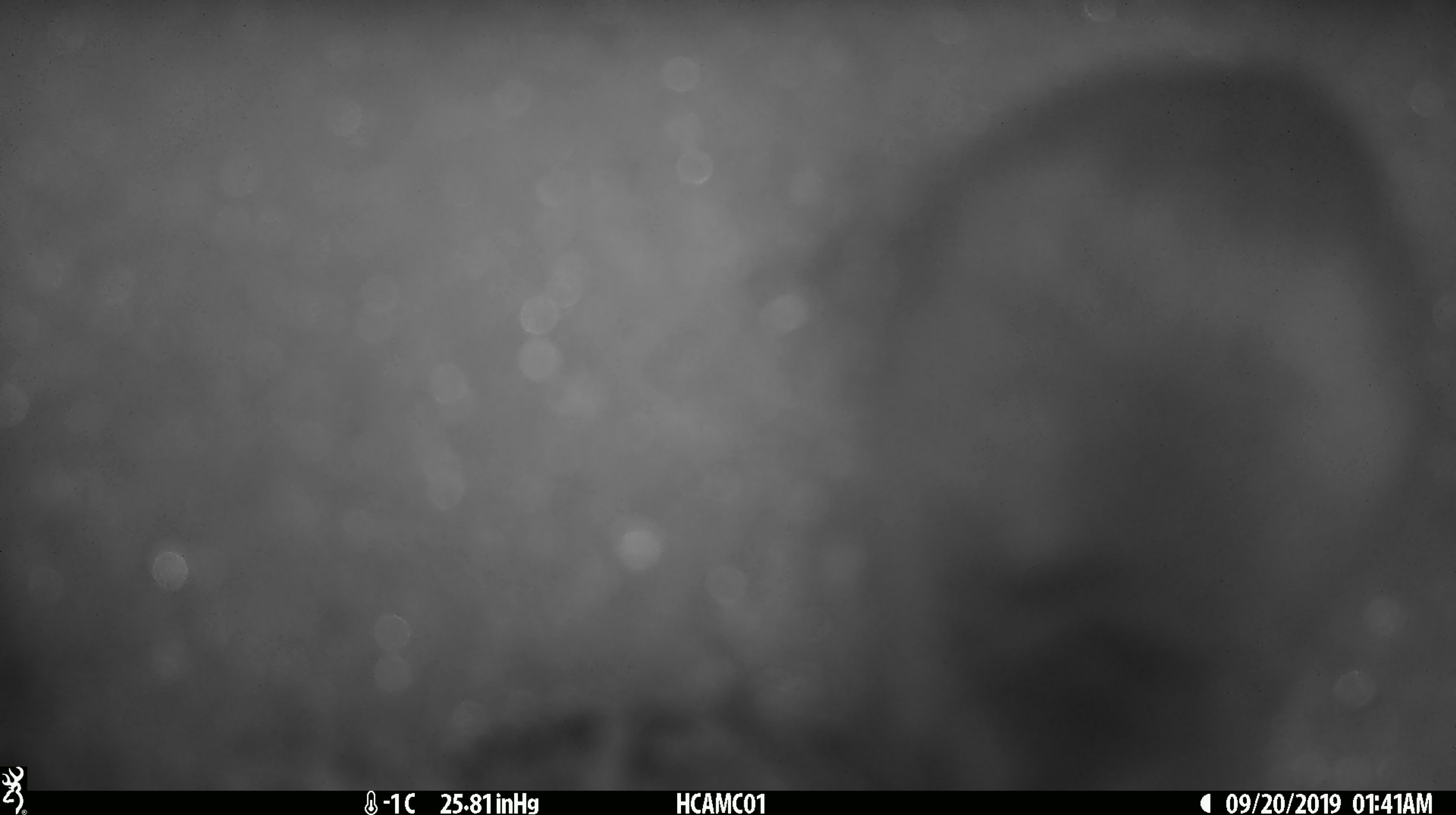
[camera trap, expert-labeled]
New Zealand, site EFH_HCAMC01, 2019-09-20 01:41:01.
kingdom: Animalia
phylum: Chordata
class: Mammalia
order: Rodentia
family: Muridae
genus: Mus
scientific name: Mus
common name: mouse